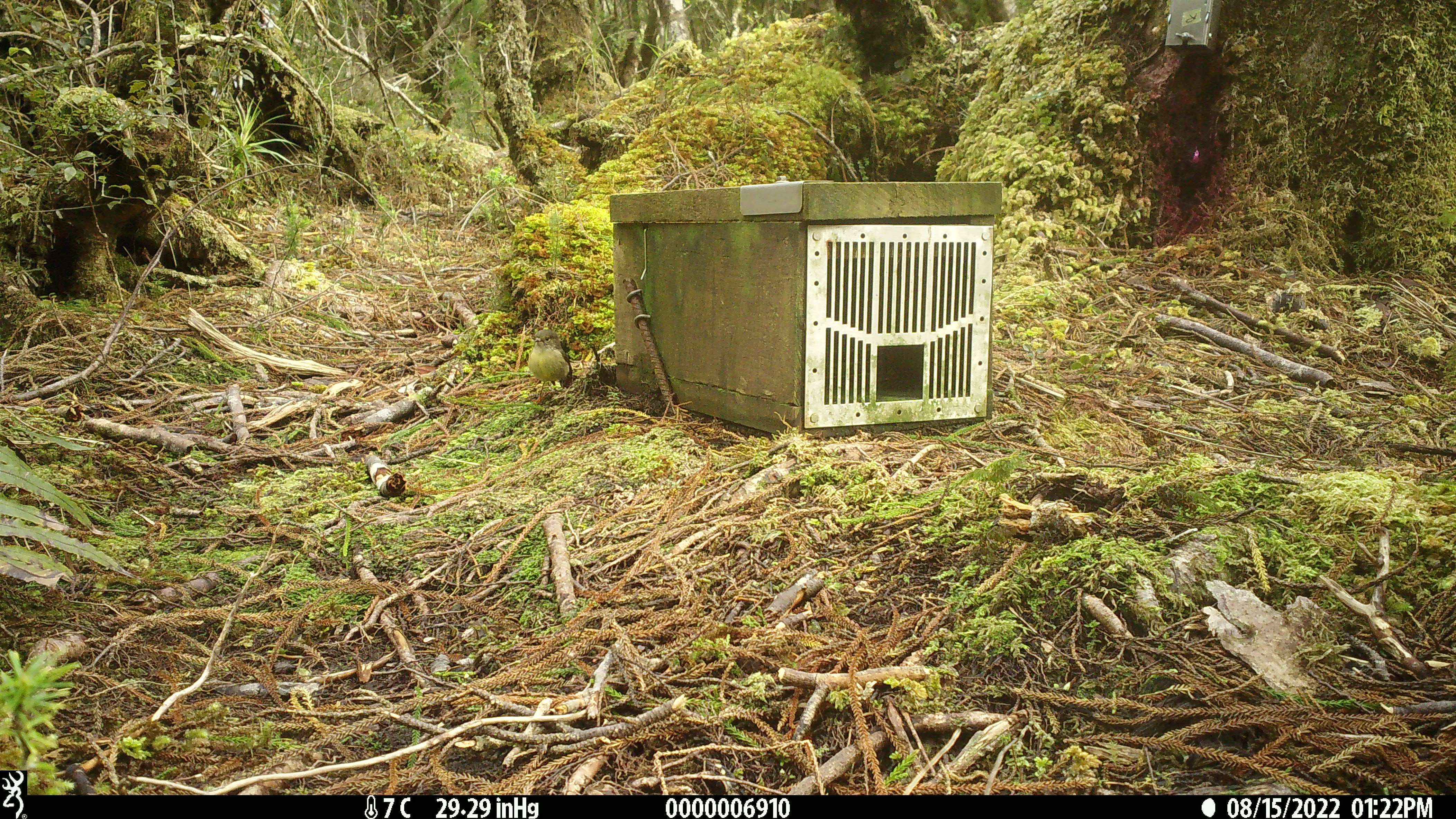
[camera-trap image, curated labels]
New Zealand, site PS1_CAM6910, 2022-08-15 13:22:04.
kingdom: Animalia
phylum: Chordata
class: Aves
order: Passeriformes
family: Petroicidae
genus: Petroica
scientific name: Petroica macrocephala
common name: tomtit